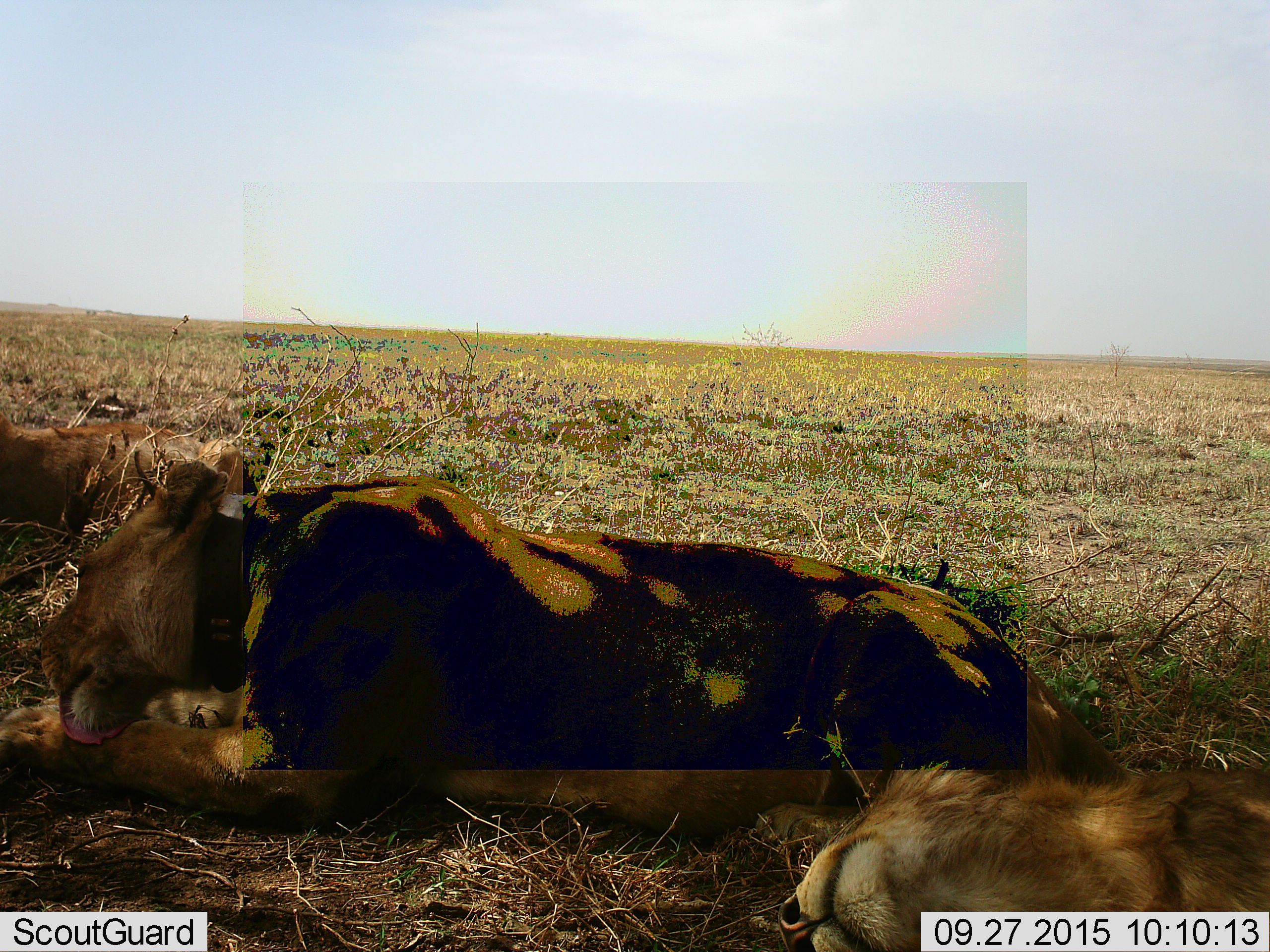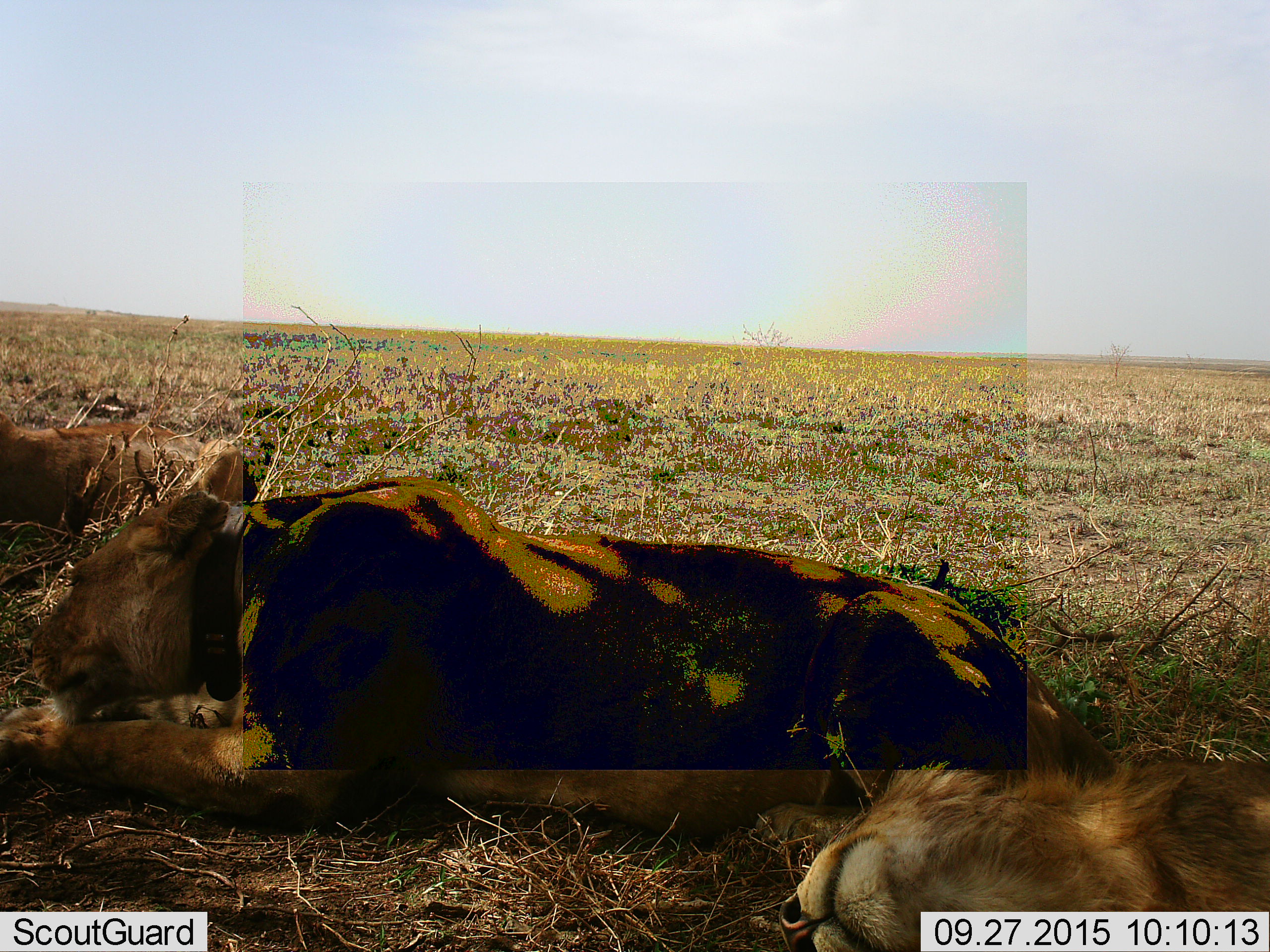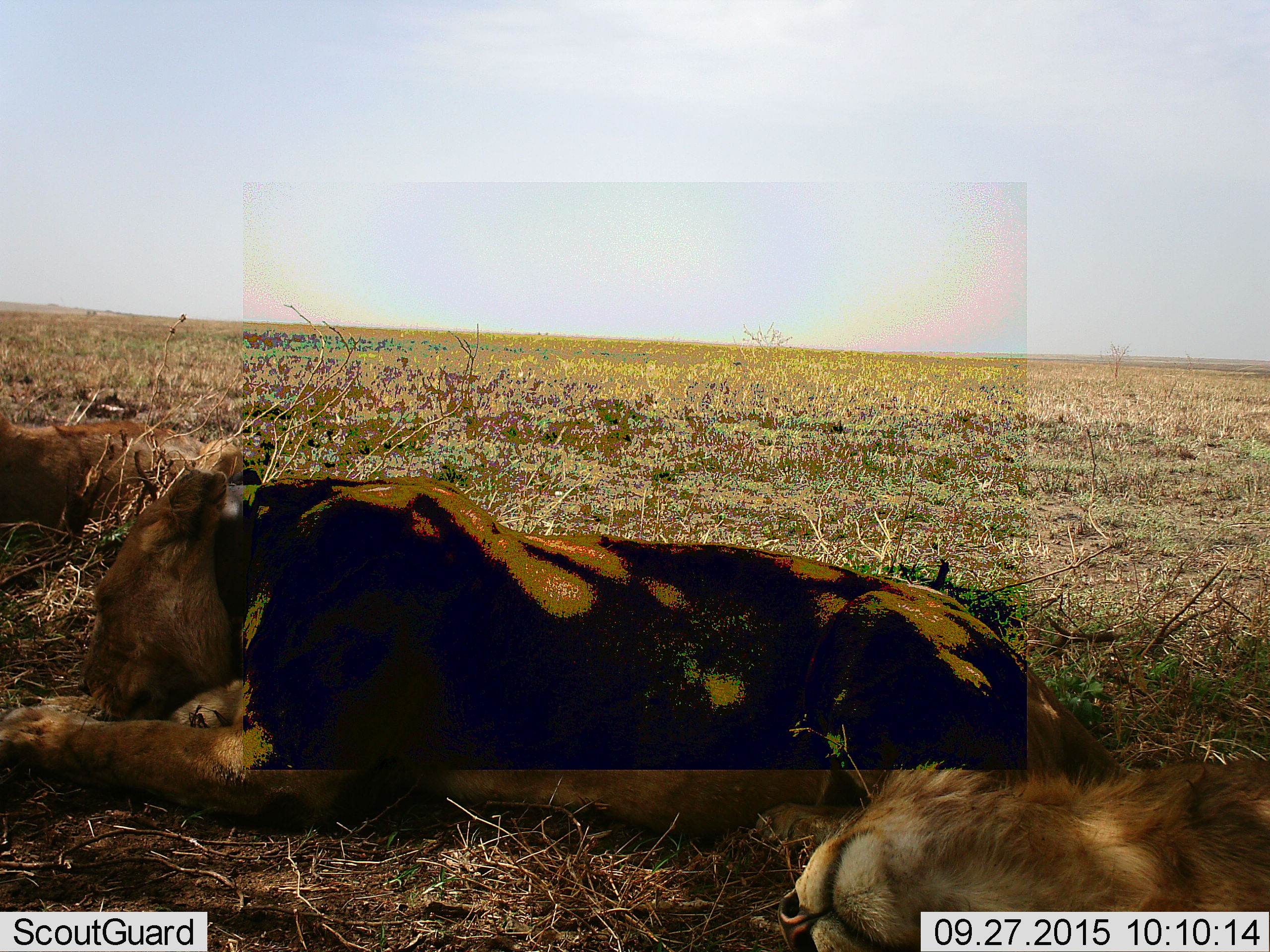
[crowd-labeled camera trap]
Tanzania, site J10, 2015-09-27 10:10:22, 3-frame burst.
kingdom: Animalia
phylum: Chordata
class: Mammalia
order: Carnivora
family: Felidae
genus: Panthera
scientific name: Panthera leo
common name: lion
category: lionfemale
Lionfemale (lion) (Panthera leo), count 2. Behavior (volunteer vote fractions): standing 0%, resting 100%, moving 0%, interacting 0%. Young present (vote fraction): 33%. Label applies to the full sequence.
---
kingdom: Animalia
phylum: Chordata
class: Mammalia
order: Carnivora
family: Felidae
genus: Panthera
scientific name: Panthera leo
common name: lion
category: lionmale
Lionmale (lion) (Panthera leo), count 1. Behavior (volunteer vote fractions): standing 0%, resting 100%, moving 0%, interacting 0%. Young present (vote fraction): 29%. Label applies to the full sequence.